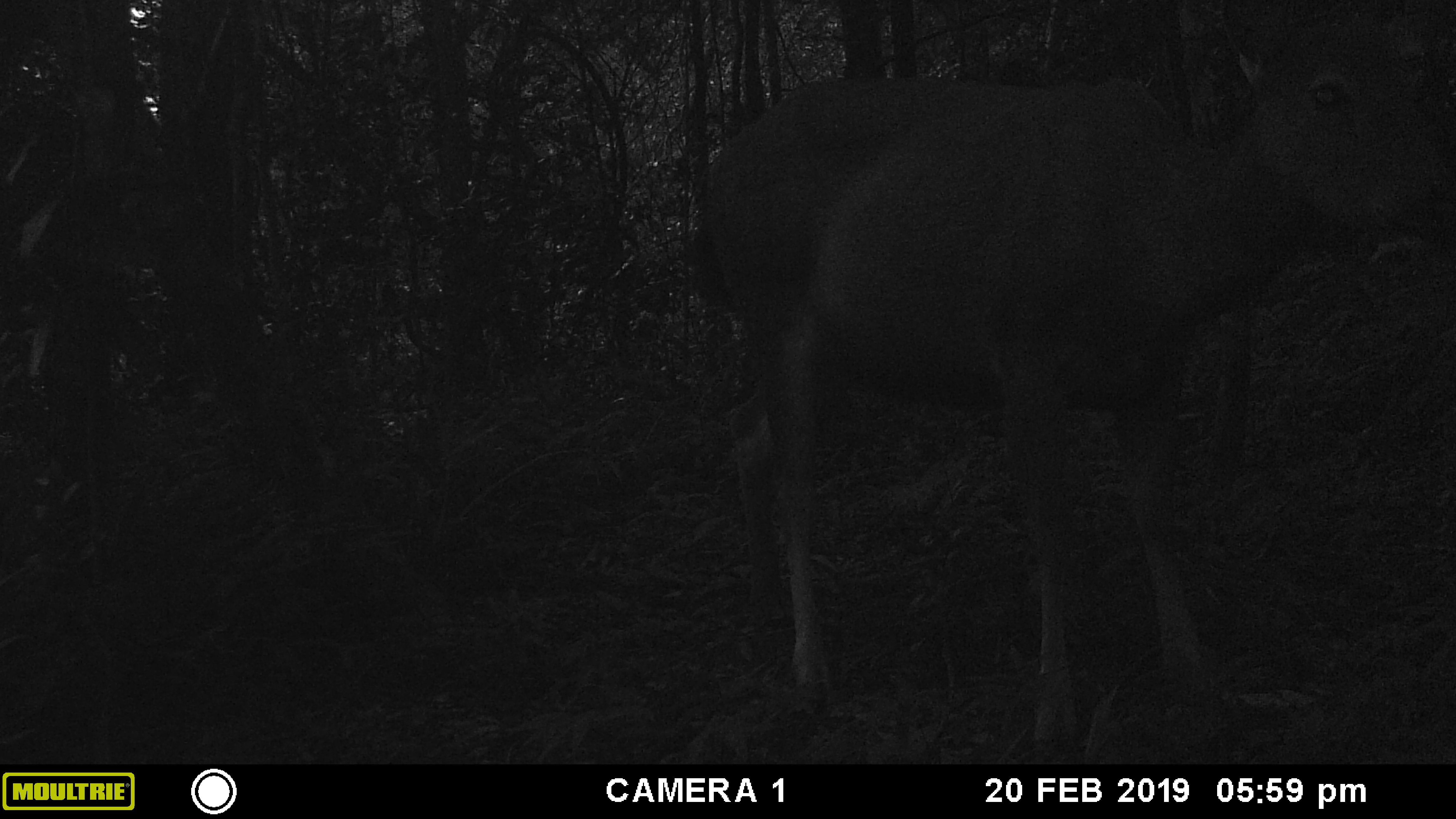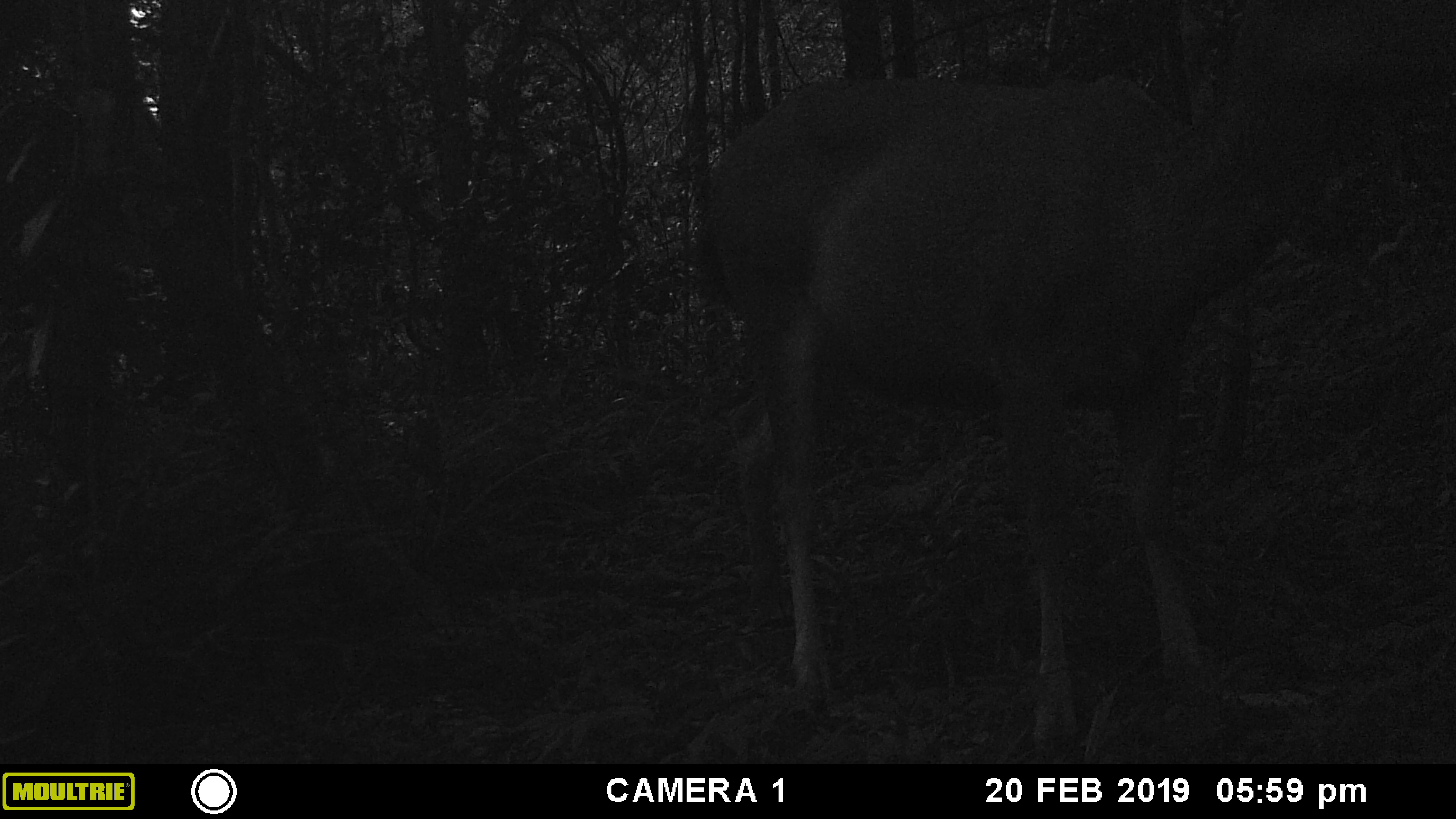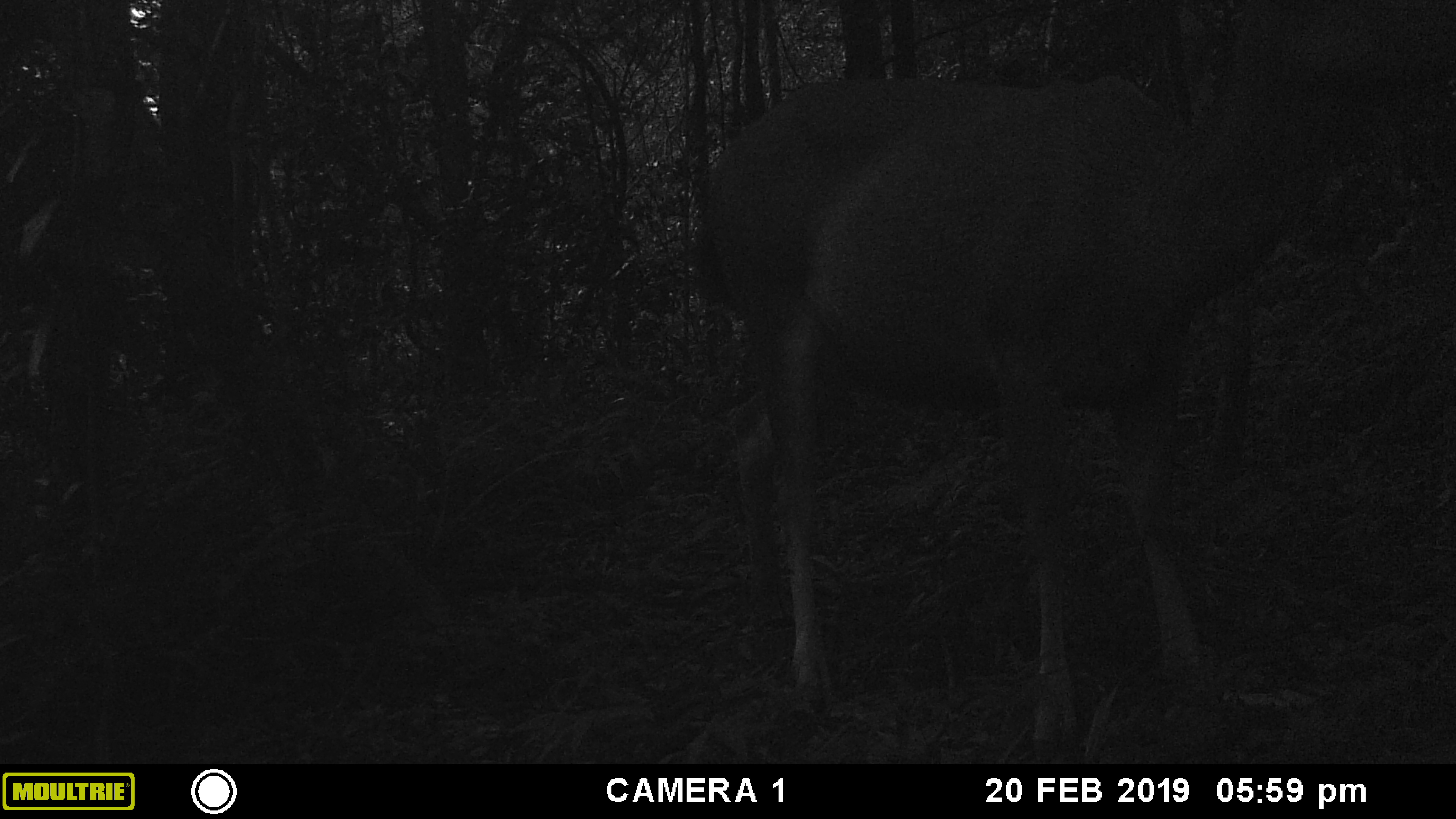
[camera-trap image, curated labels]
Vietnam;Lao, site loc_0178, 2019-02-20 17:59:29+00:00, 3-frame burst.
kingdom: Animalia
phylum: Chordata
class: Mammalia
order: Artiodactyla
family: Cervidae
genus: Rusa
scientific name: Rusa unicolor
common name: sambar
Sambar (Rusa unicolor). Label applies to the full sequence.